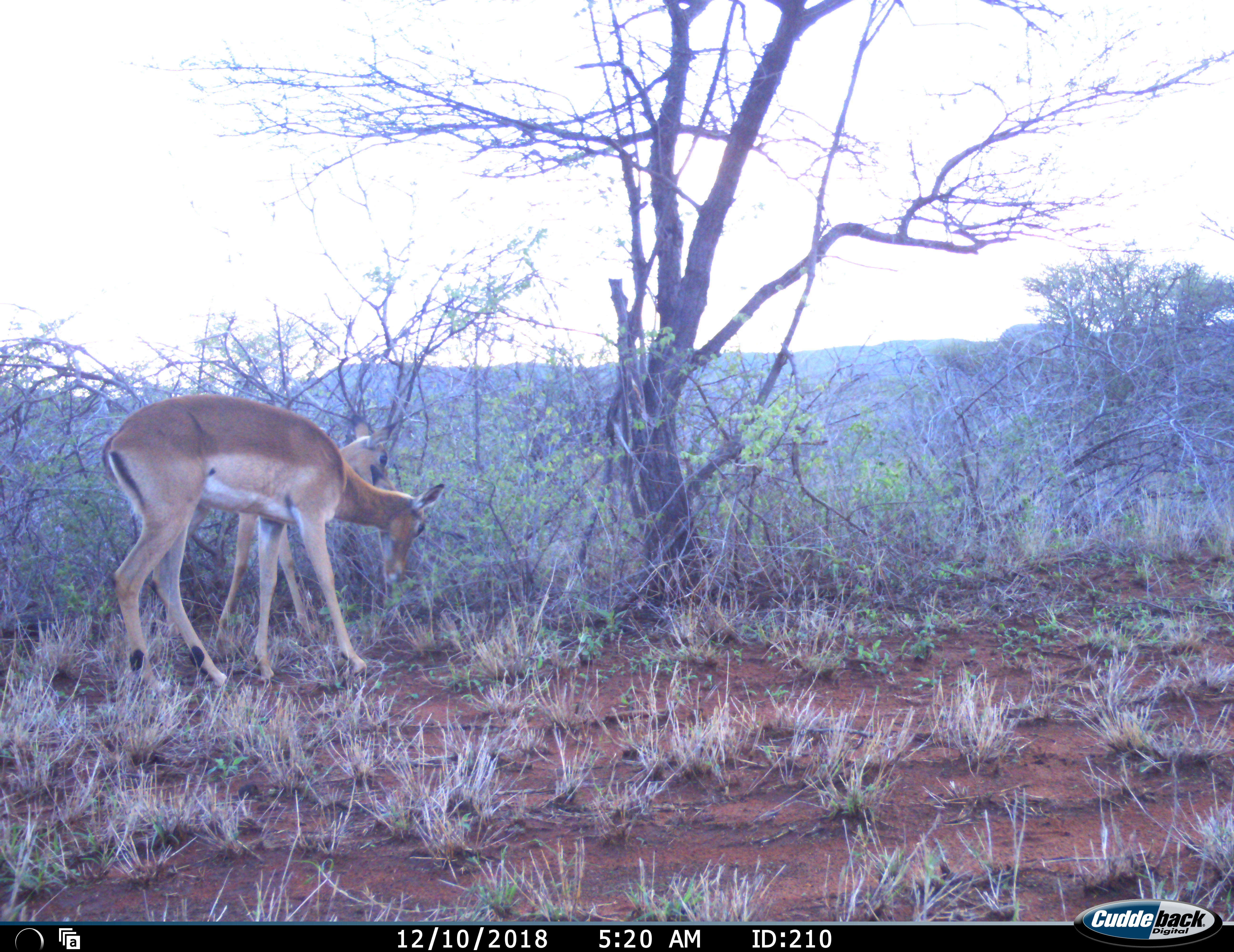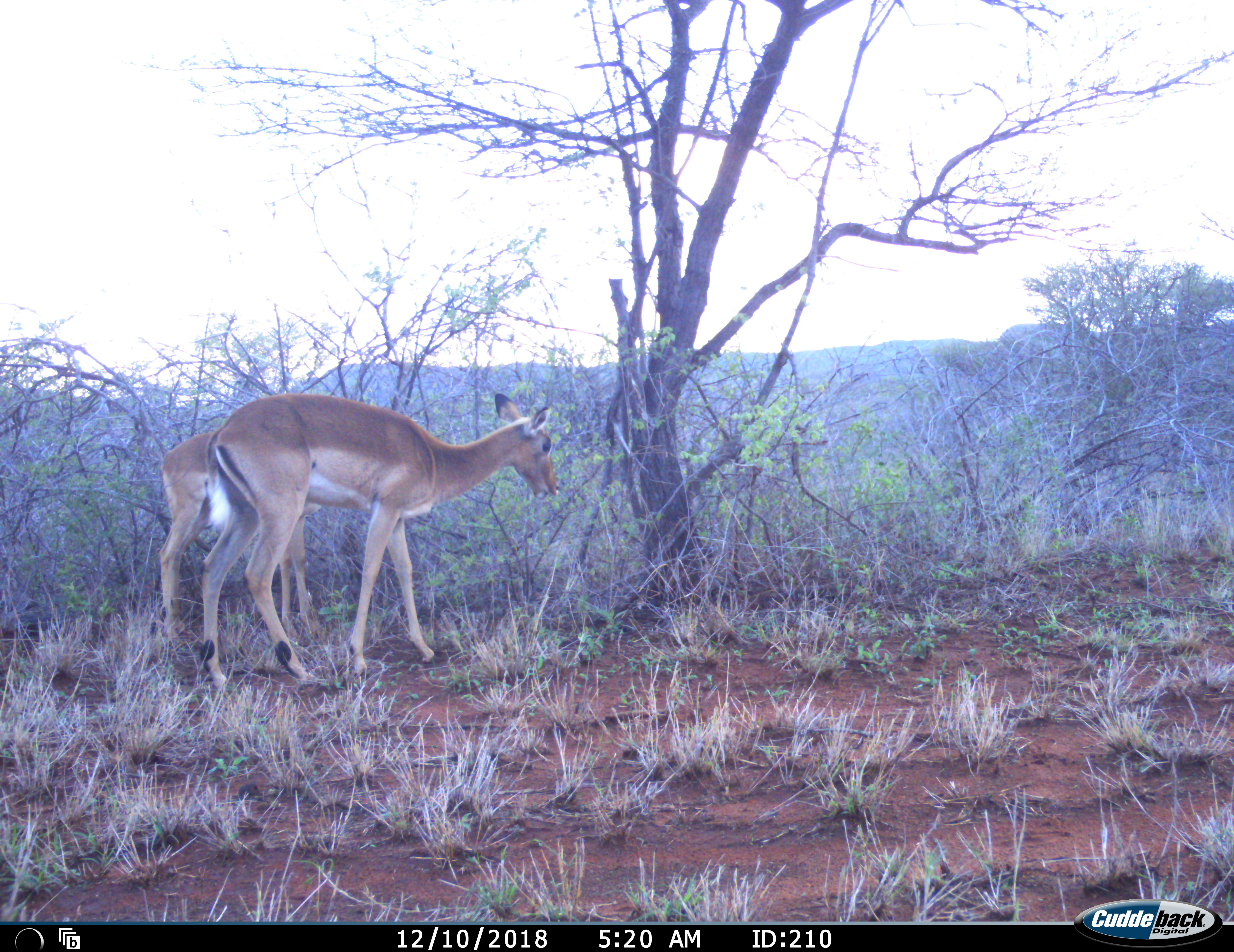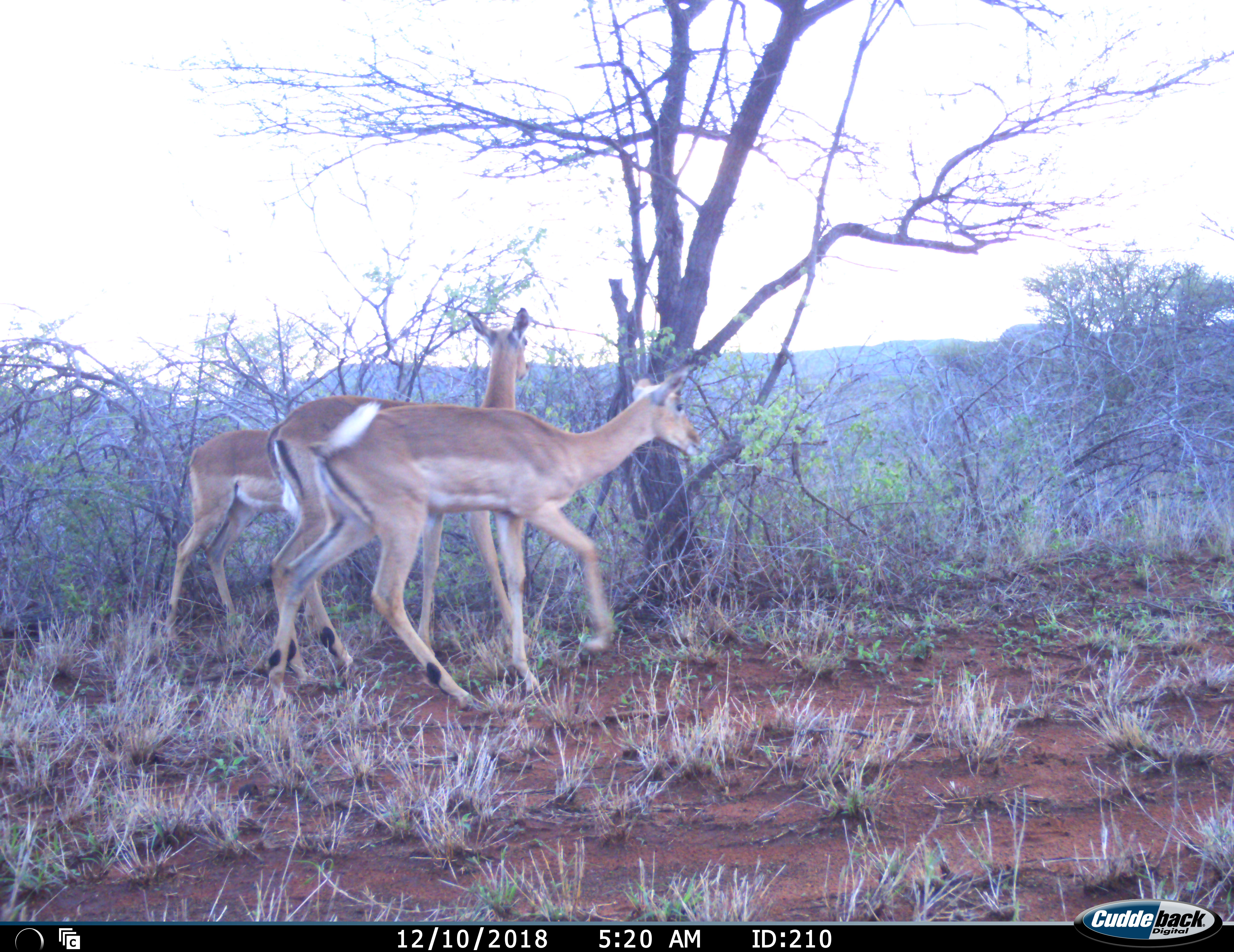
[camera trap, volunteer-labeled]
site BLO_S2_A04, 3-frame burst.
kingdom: Animalia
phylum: Chordata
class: Mammalia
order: Artiodactyla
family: Bovidae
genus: Aepyceros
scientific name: Aepyceros melampus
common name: impala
Impala (Aepyceros melampus), count 3. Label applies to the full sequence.